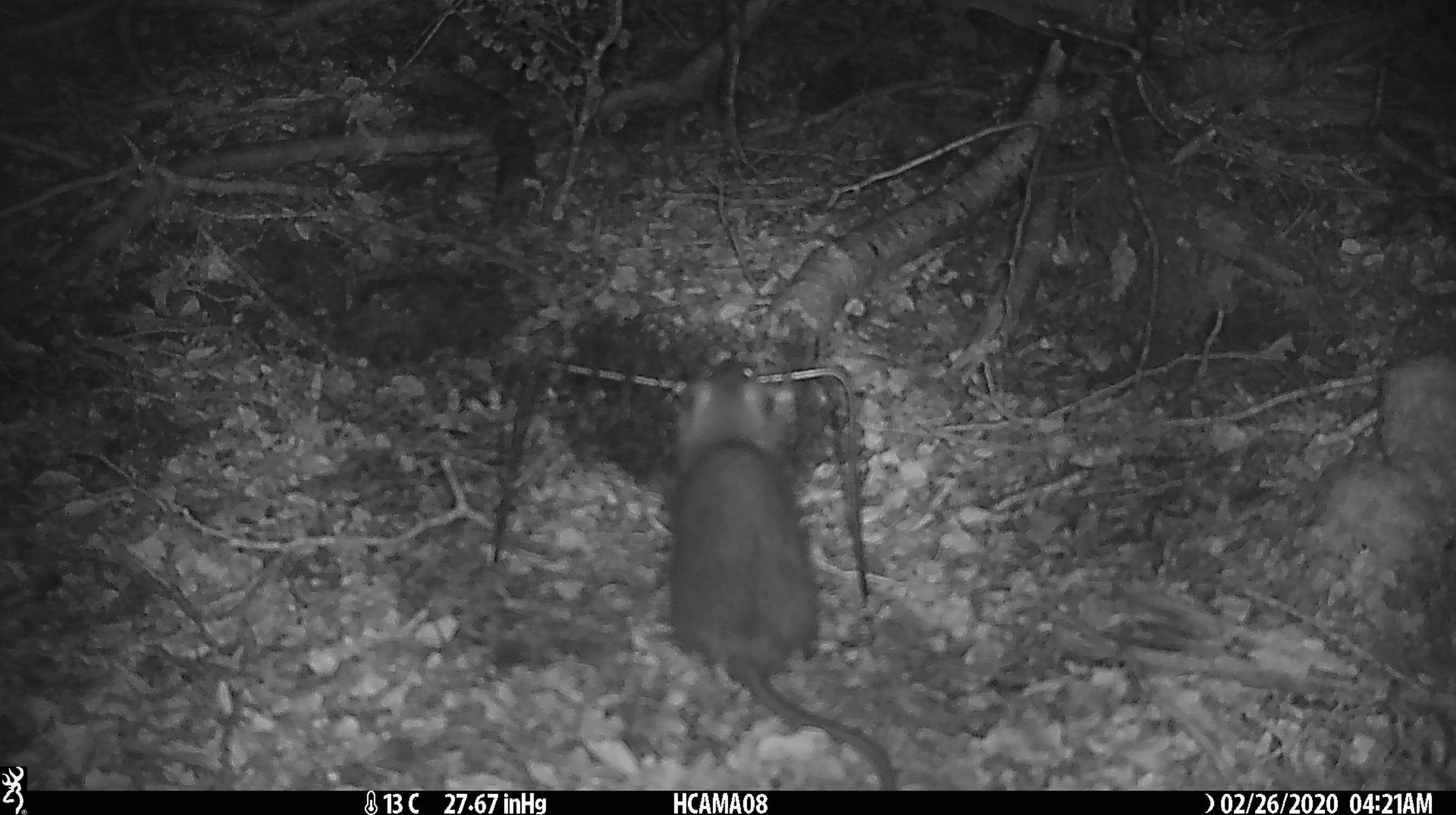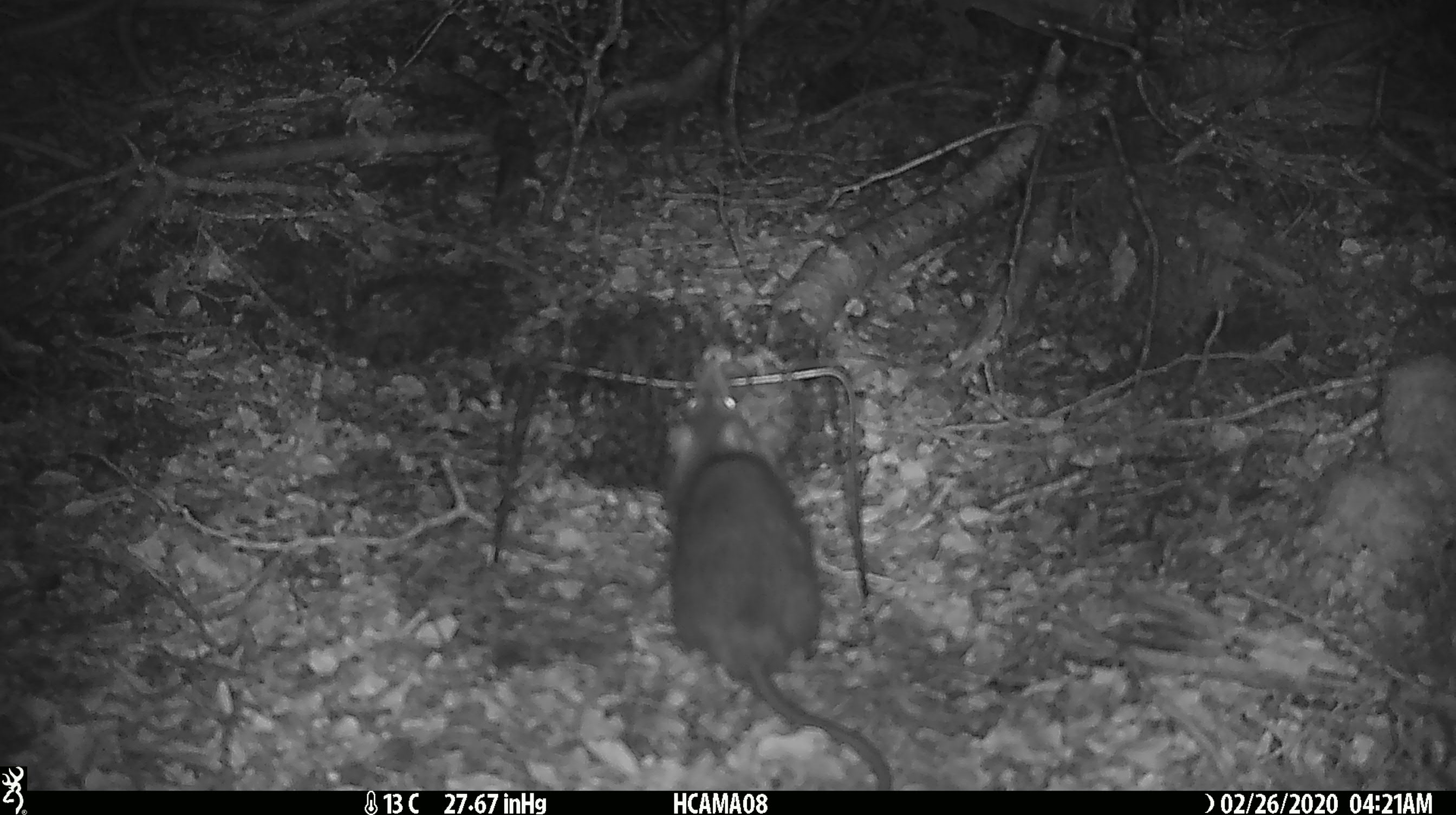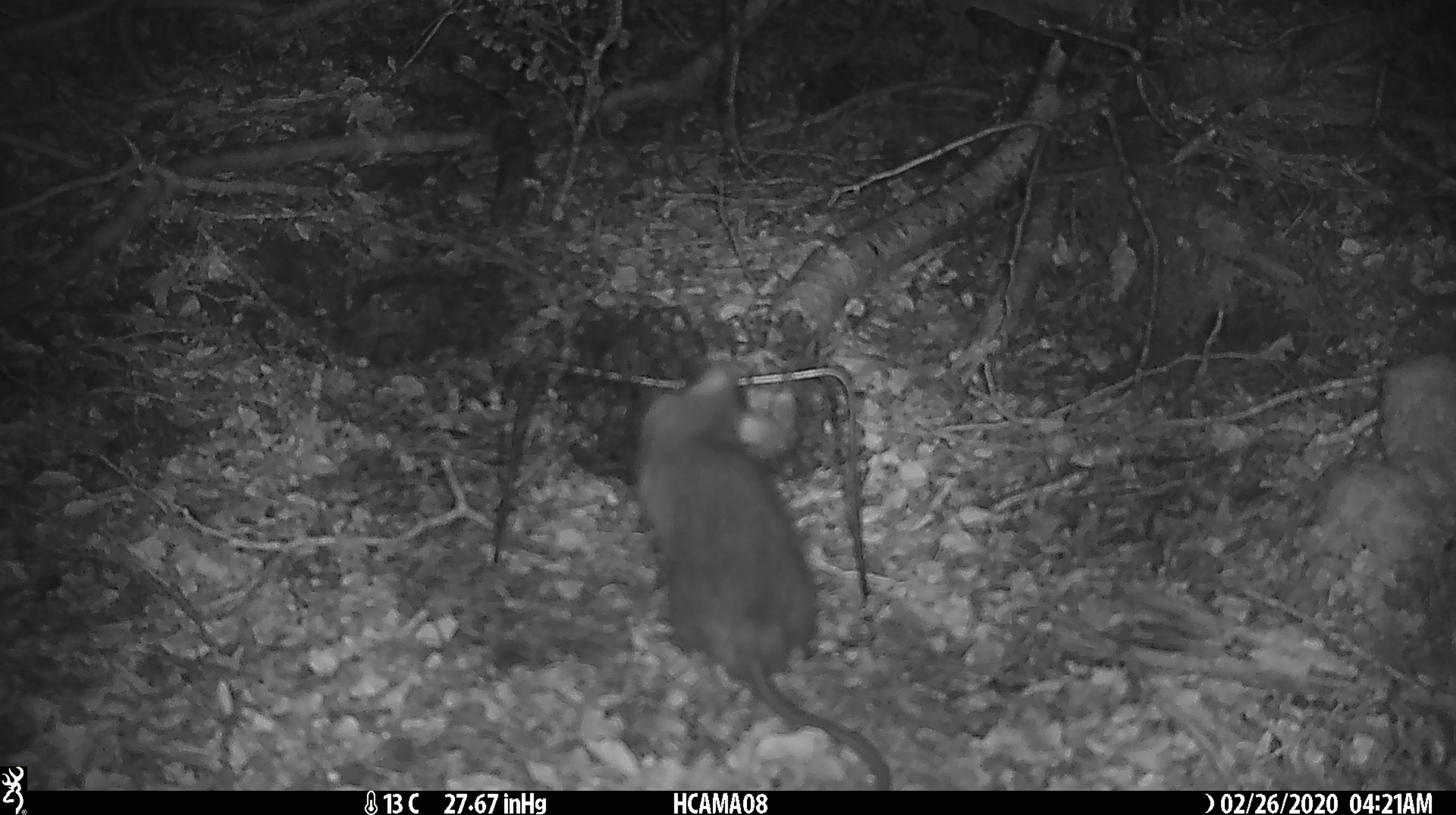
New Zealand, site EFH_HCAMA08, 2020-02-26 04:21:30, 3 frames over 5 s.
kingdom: Animalia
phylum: Chordata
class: Mammalia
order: Rodentia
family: Muridae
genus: Rattus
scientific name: Rattus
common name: rat